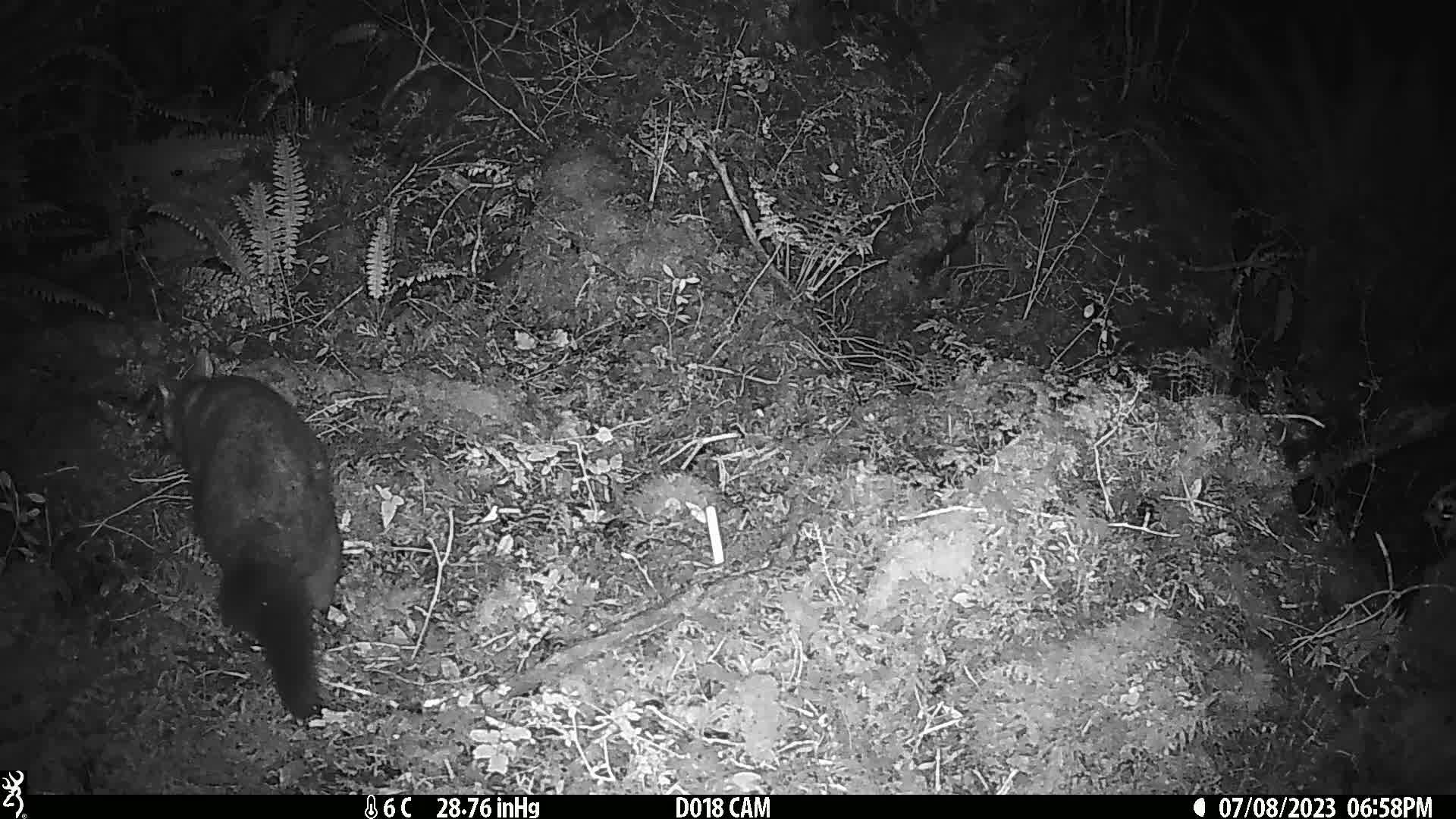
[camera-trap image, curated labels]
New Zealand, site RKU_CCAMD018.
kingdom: Animalia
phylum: Chordata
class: Mammalia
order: Diprotodontia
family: Phalangeridae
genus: Trichosurus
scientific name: Trichosurus vulpecula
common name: common brushtail possum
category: possum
Possum (common brushtail possum) (Trichosurus vulpecula).